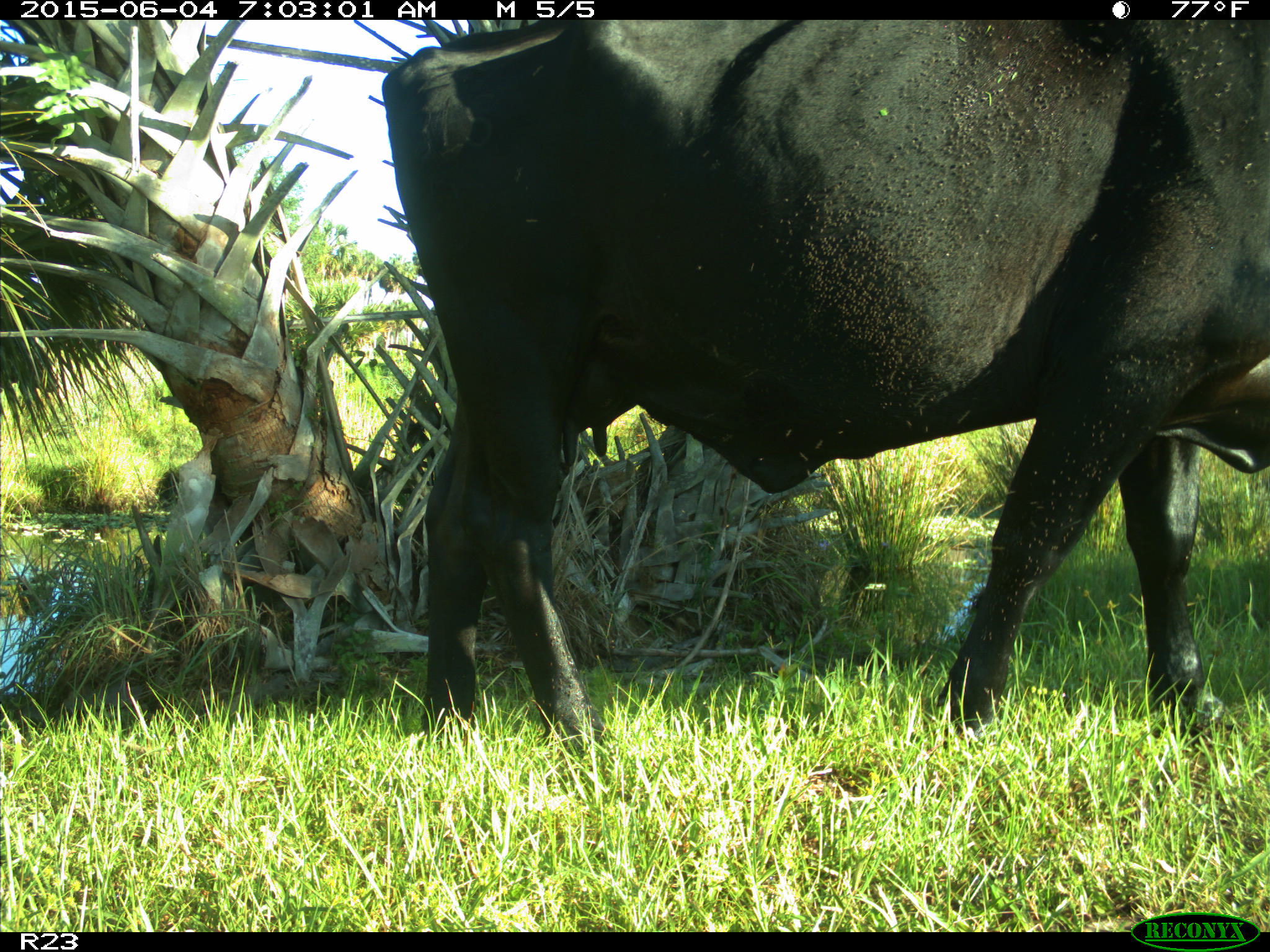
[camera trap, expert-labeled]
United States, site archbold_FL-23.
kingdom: Animalia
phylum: Chordata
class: Mammalia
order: Artiodactyla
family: Bovidae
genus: Bos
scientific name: Bos taurus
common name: domestic cow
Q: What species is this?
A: Bos taurus (domestic cow).